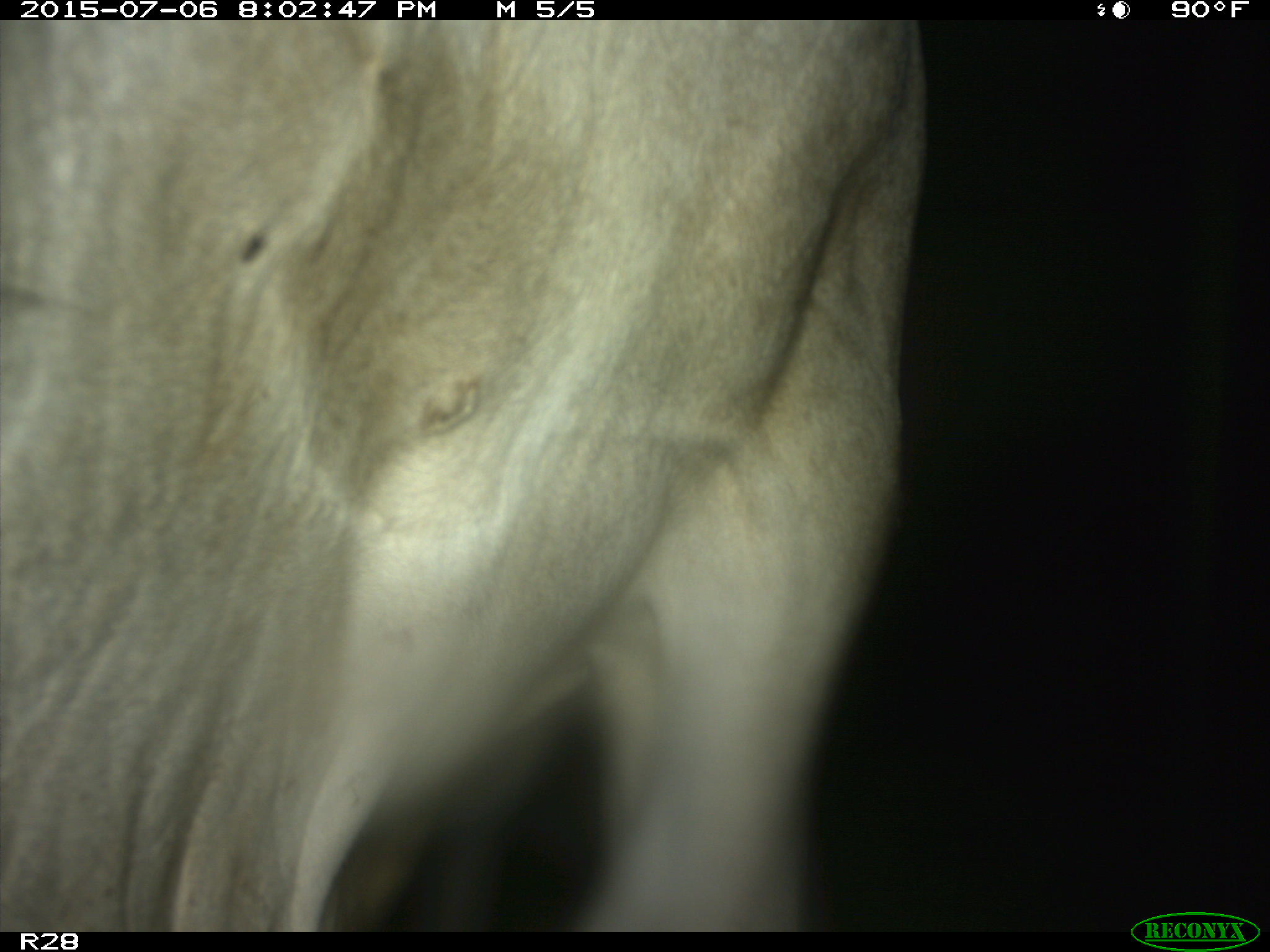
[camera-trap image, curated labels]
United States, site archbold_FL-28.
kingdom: Animalia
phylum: Chordata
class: Mammalia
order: Artiodactyla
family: Bovidae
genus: Bos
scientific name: Bos taurus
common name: domestic cow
Bos taurus (domestic cow).